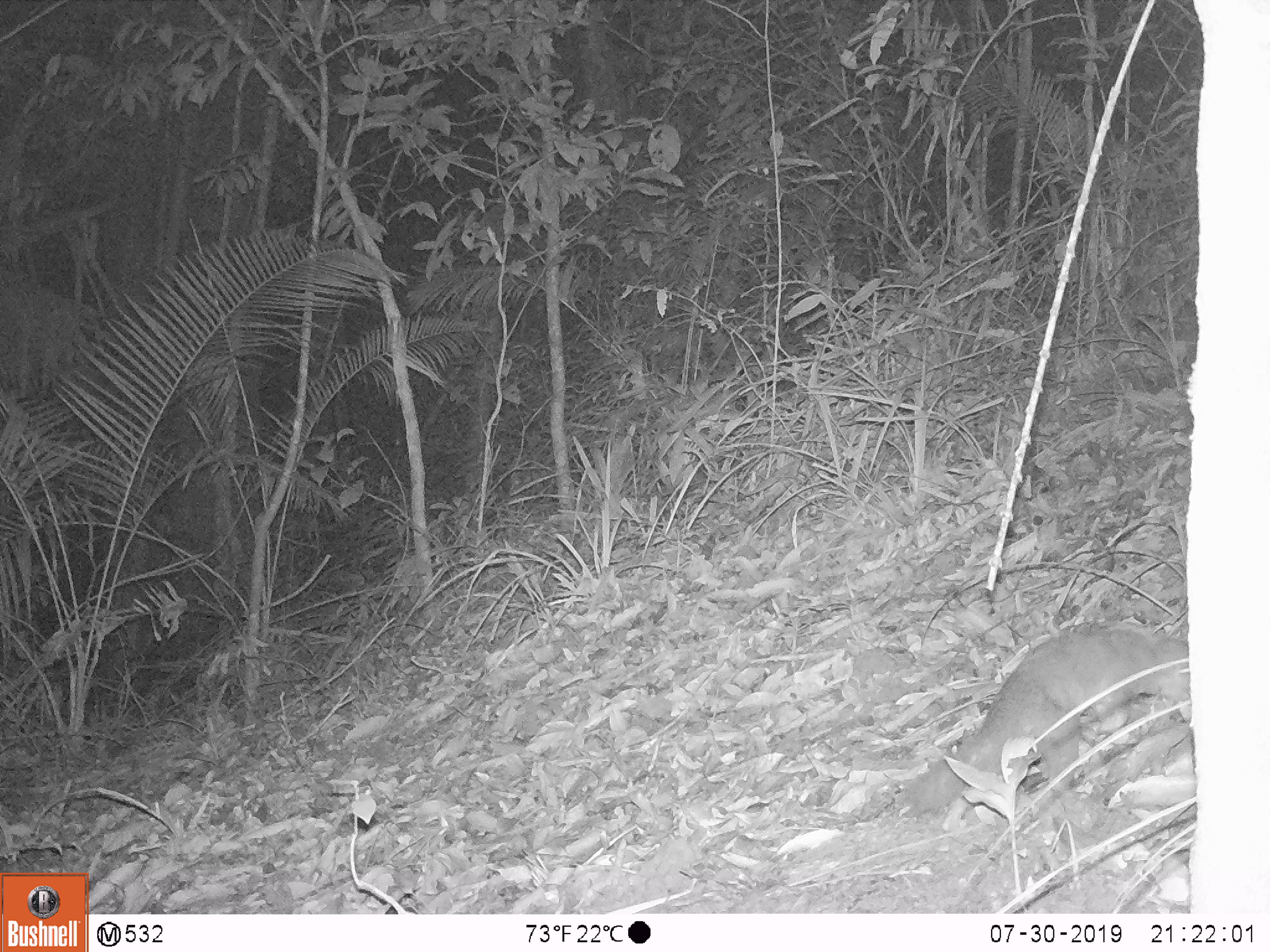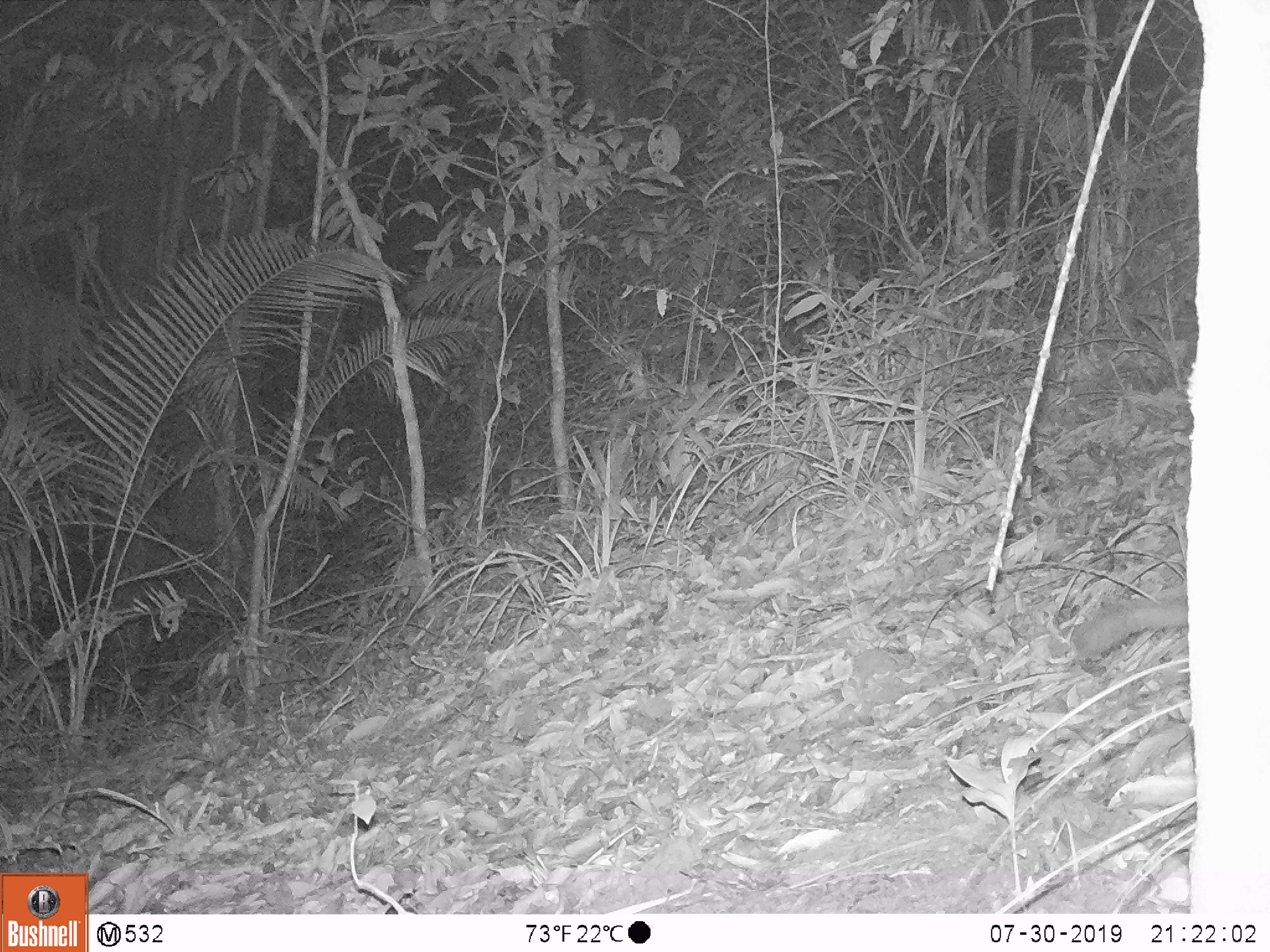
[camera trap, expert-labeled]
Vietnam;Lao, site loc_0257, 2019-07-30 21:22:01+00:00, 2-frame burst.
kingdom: Animalia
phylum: Chordata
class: Mammalia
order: Carnivora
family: Mustelidae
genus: Melogale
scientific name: Melogale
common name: ferret badger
Ferret badger (Melogale). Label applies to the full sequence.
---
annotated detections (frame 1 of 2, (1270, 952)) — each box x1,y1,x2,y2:
ferret badger: 886,621,1185,826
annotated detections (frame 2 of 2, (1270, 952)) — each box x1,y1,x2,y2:
ferret badger: 1063,592,1185,674